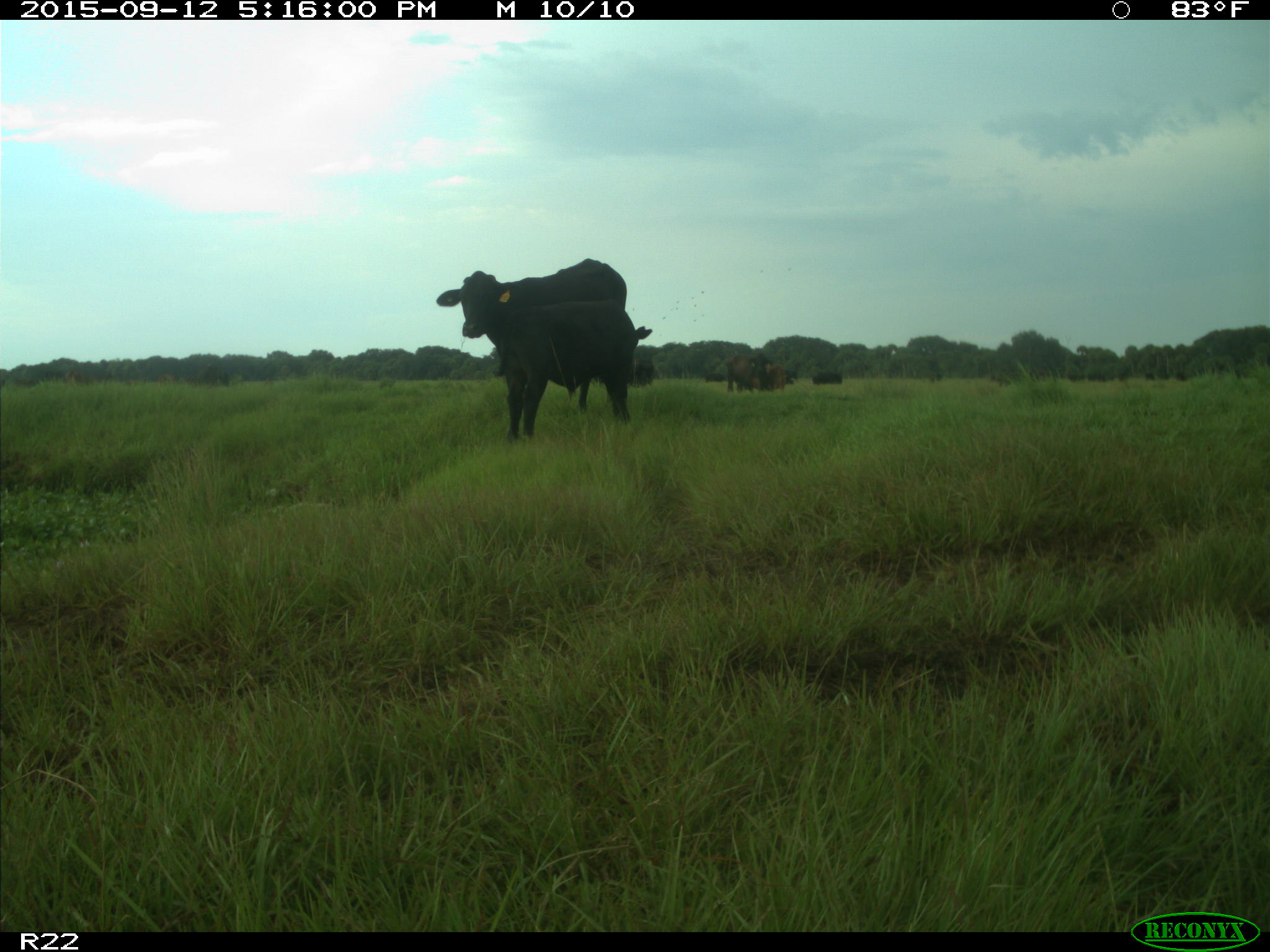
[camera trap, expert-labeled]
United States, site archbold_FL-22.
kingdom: Animalia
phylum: Chordata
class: Mammalia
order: Artiodactyla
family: Bovidae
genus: Bos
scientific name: Bos taurus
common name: domestic cow